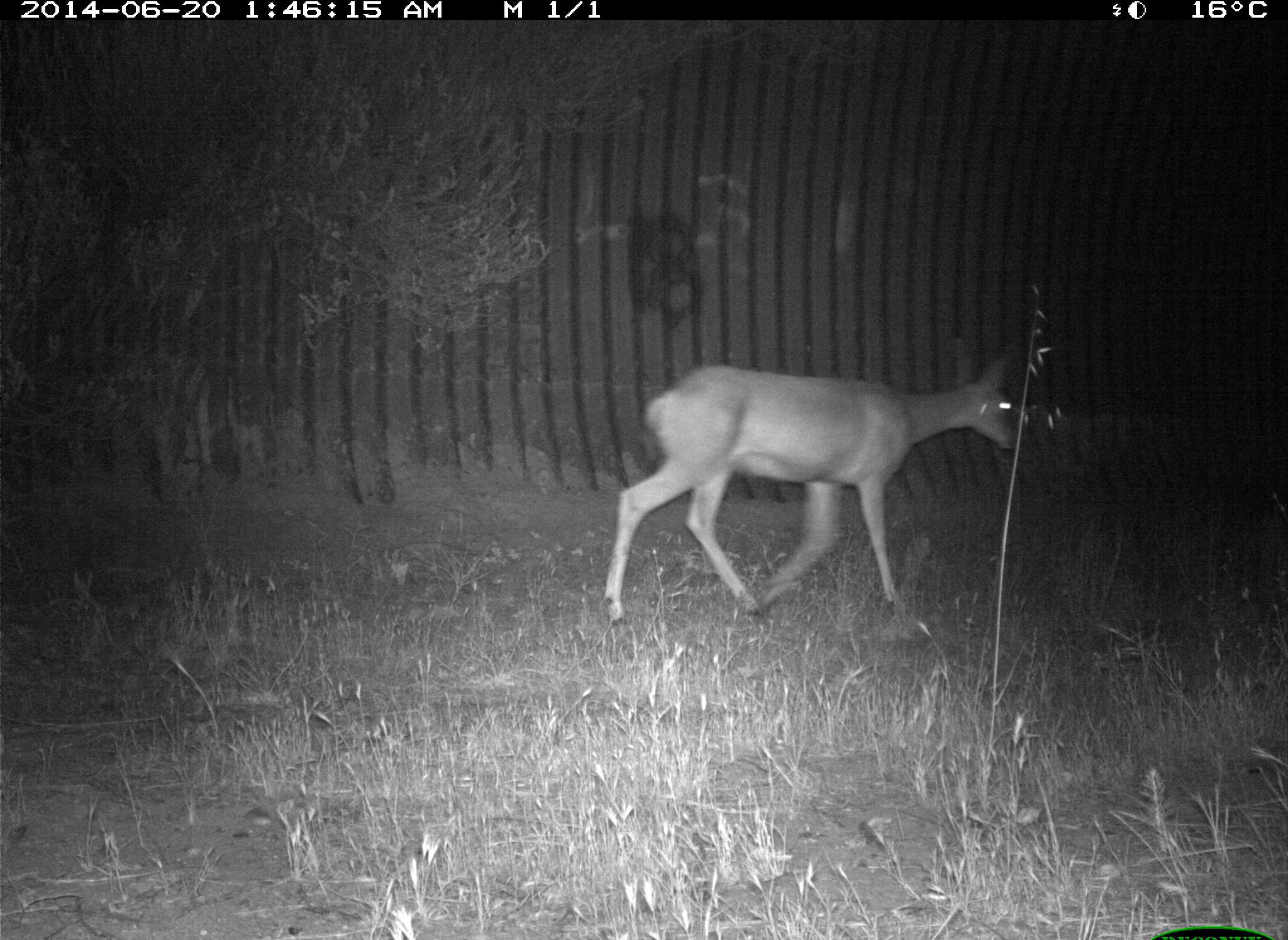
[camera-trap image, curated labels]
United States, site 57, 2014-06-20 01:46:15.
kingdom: Animalia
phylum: Chordata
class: Mammalia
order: Artiodactyla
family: Cervidae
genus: Odocoileus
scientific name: Odocoileus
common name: deer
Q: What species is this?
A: Deer (Odocoileus).